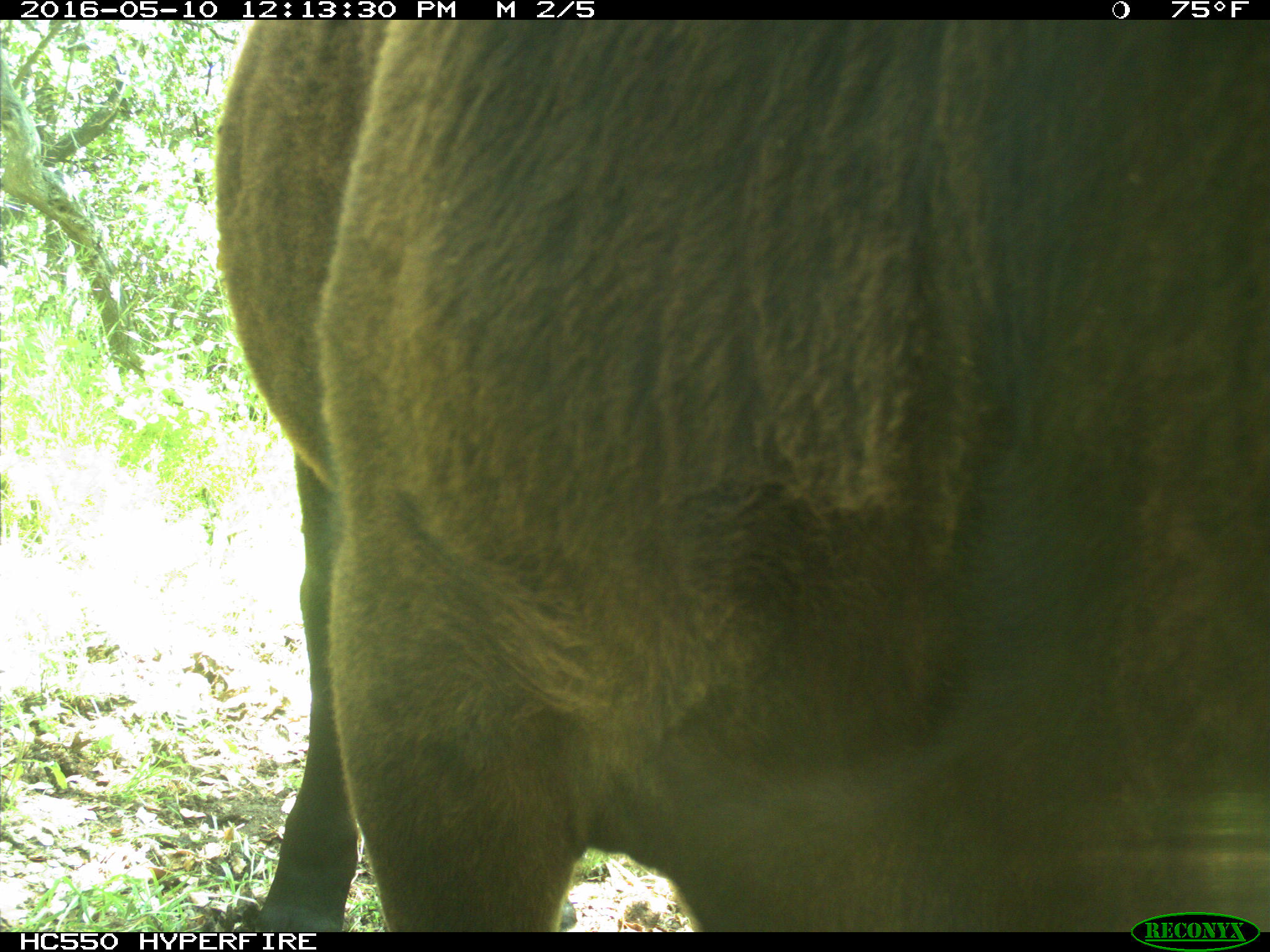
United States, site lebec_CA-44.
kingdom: Animalia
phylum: Chordata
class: Mammalia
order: Artiodactyla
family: Bovidae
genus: Bos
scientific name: Bos taurus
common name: domestic cow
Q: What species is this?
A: Bos taurus (domestic cow).